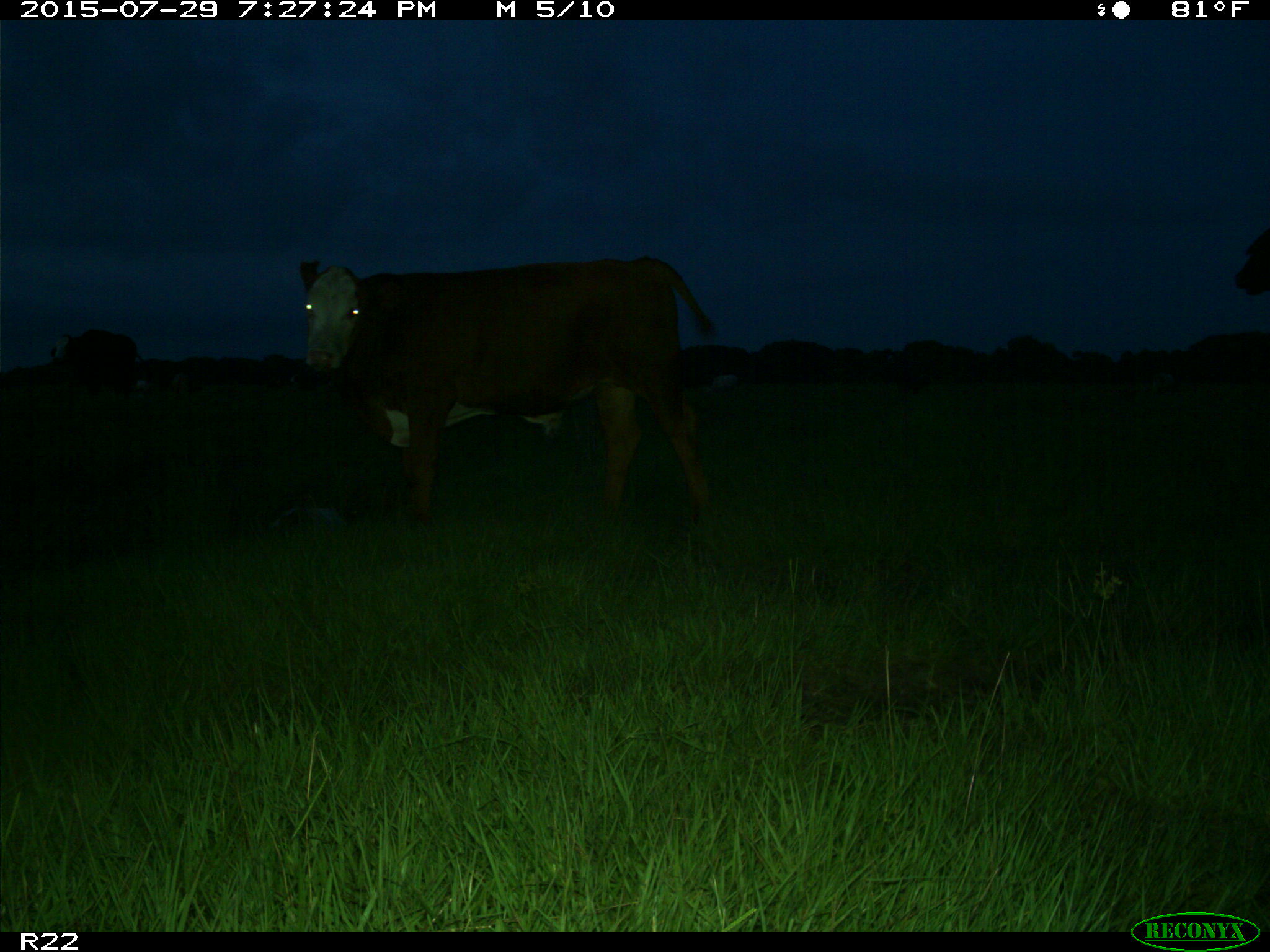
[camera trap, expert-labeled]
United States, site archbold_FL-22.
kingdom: Animalia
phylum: Chordata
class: Mammalia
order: Artiodactyla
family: Bovidae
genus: Bos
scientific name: Bos taurus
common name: domestic cow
Bos taurus (domestic cow).